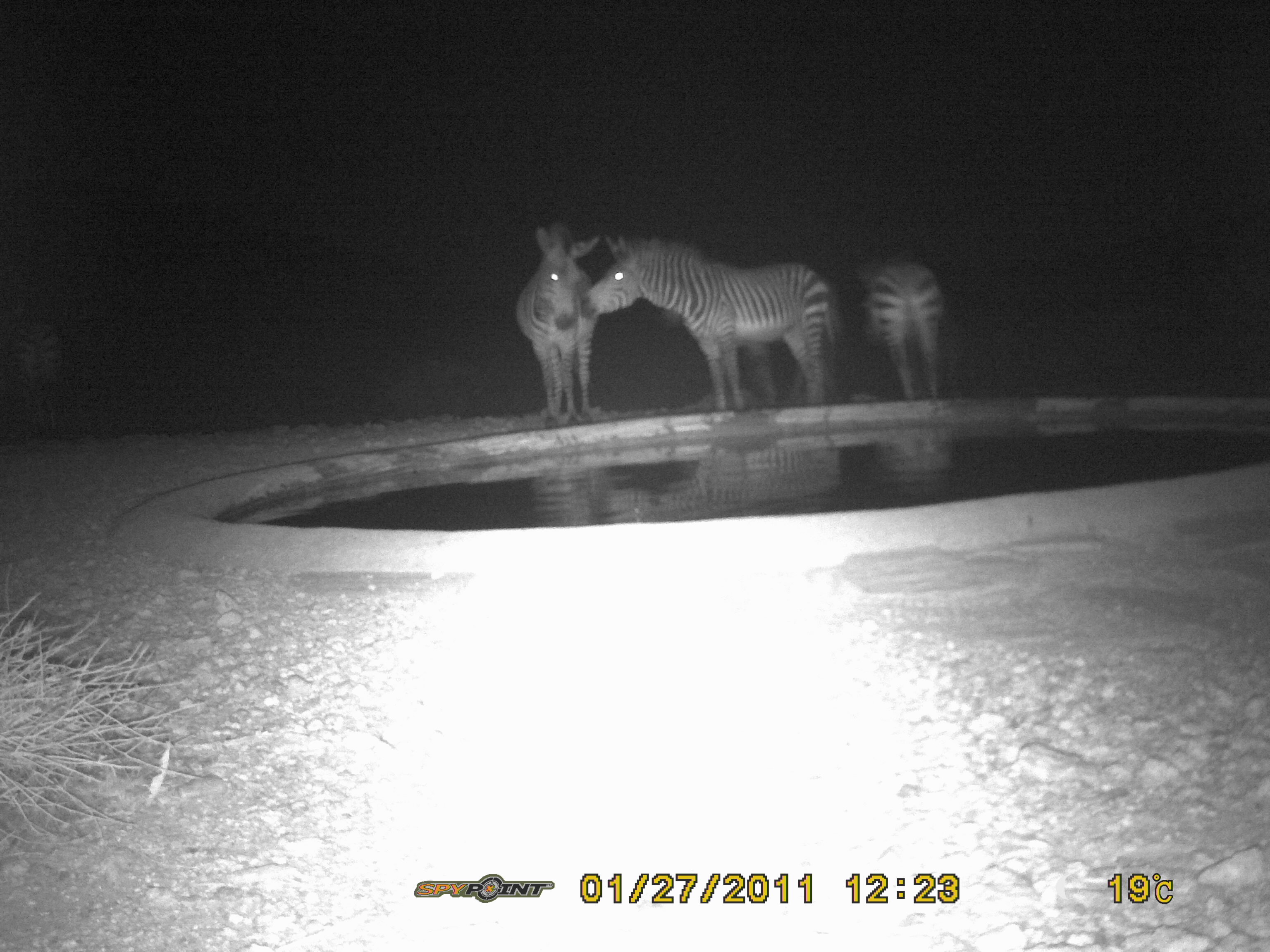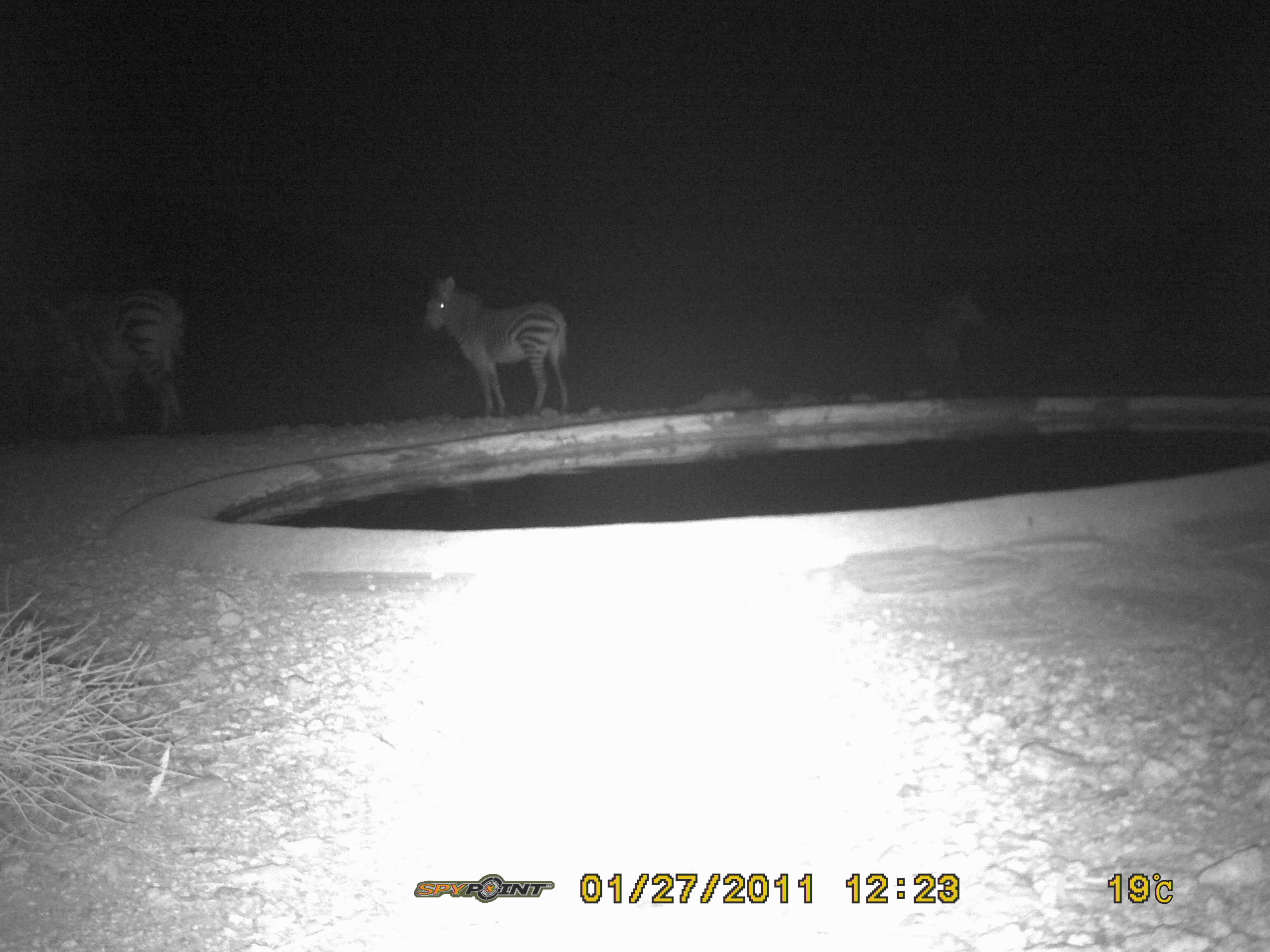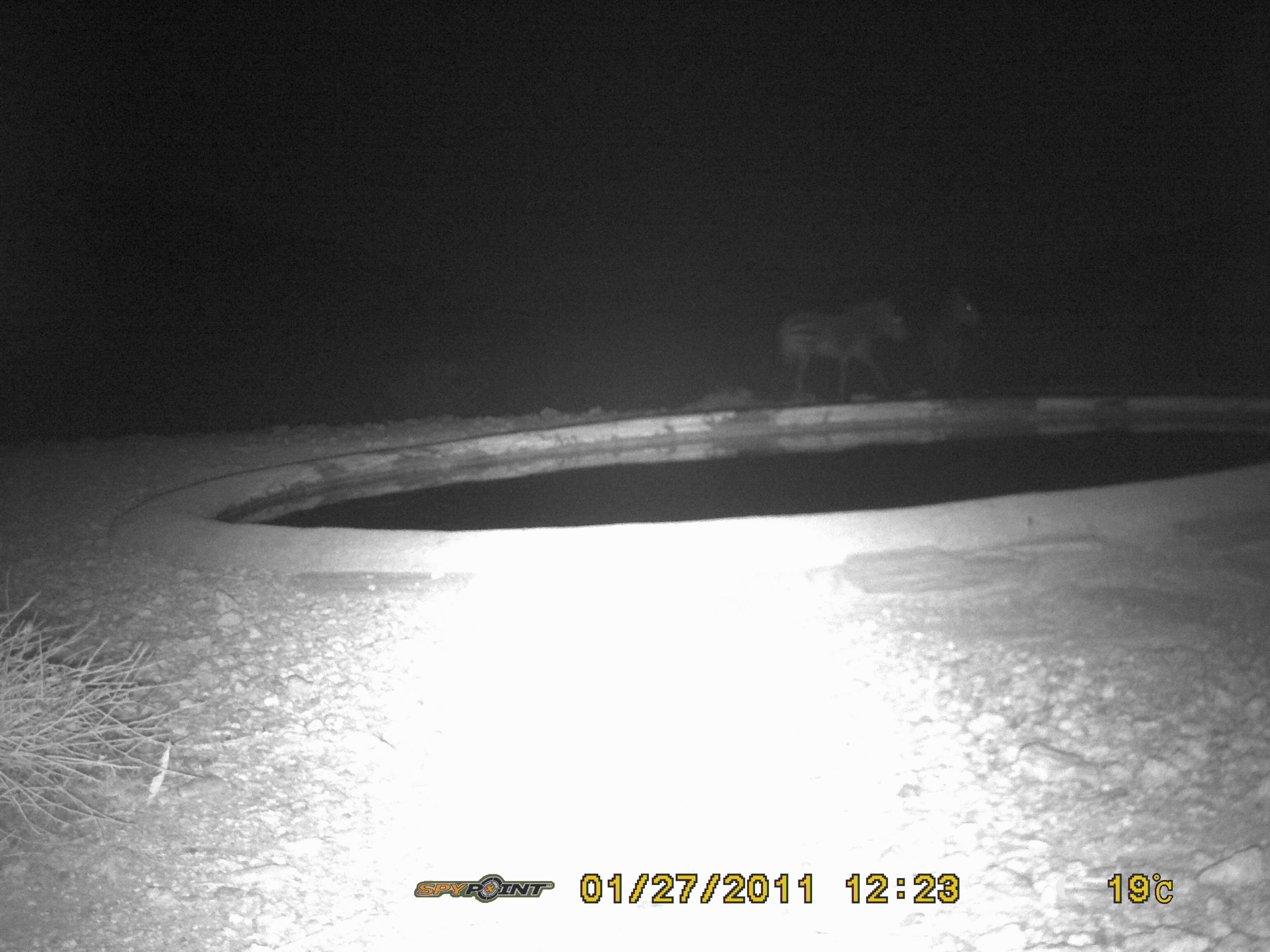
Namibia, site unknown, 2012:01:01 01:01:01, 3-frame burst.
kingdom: Animalia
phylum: Chordata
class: Mammalia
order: Perissodactyla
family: Equidae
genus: Equus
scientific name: Equus zebra hartmannae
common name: hartmann's mountain zebra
Equus zebra hartmannae (hartmann's mountain zebra).